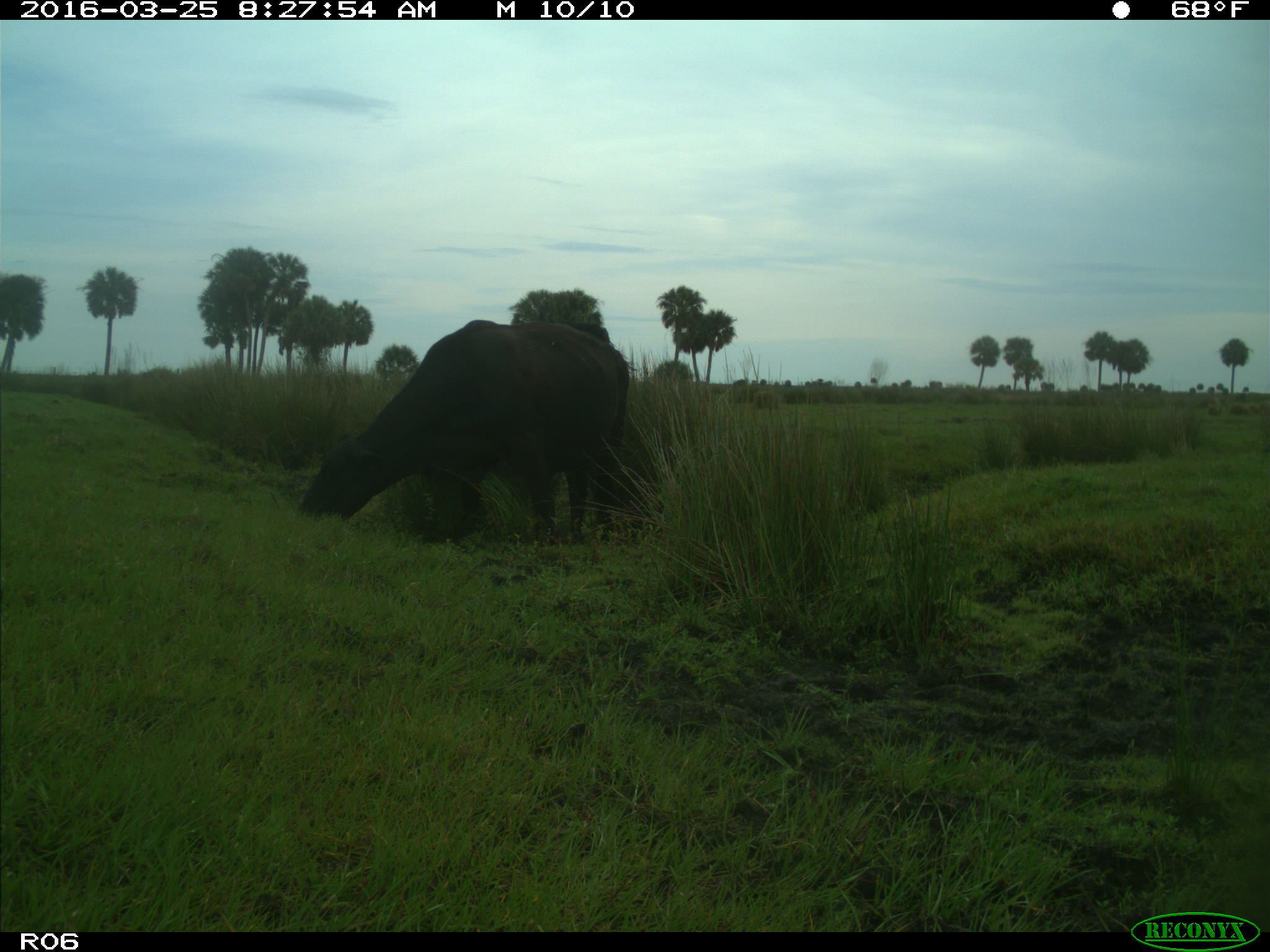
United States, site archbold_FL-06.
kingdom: Animalia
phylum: Chordata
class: Mammalia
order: Artiodactyla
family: Bovidae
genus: Bos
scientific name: Bos taurus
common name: domestic cow